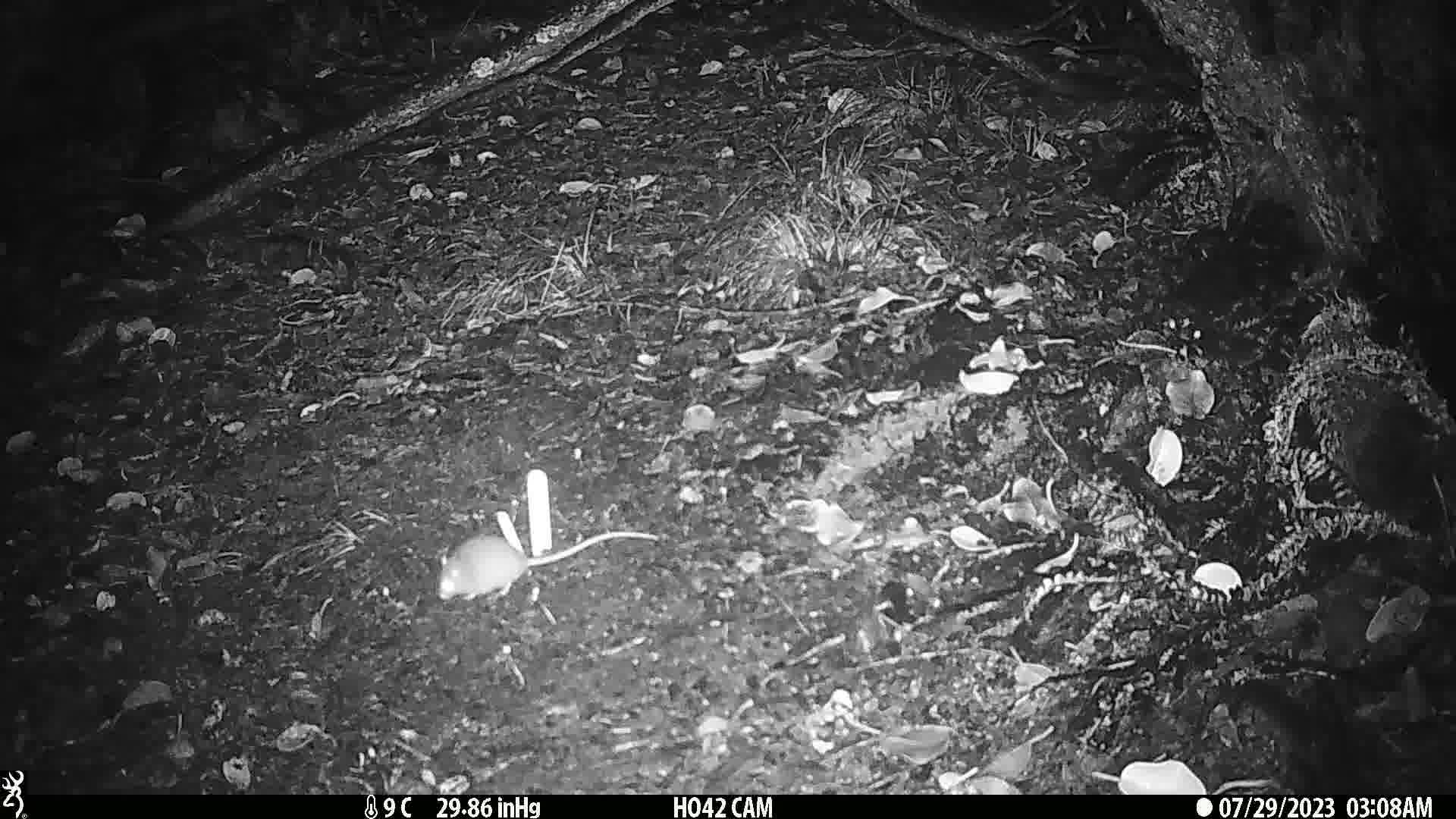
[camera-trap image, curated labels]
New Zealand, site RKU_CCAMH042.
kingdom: Animalia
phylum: Chordata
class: Mammalia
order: Rodentia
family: Muridae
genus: Rattus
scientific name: Rattus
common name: rat